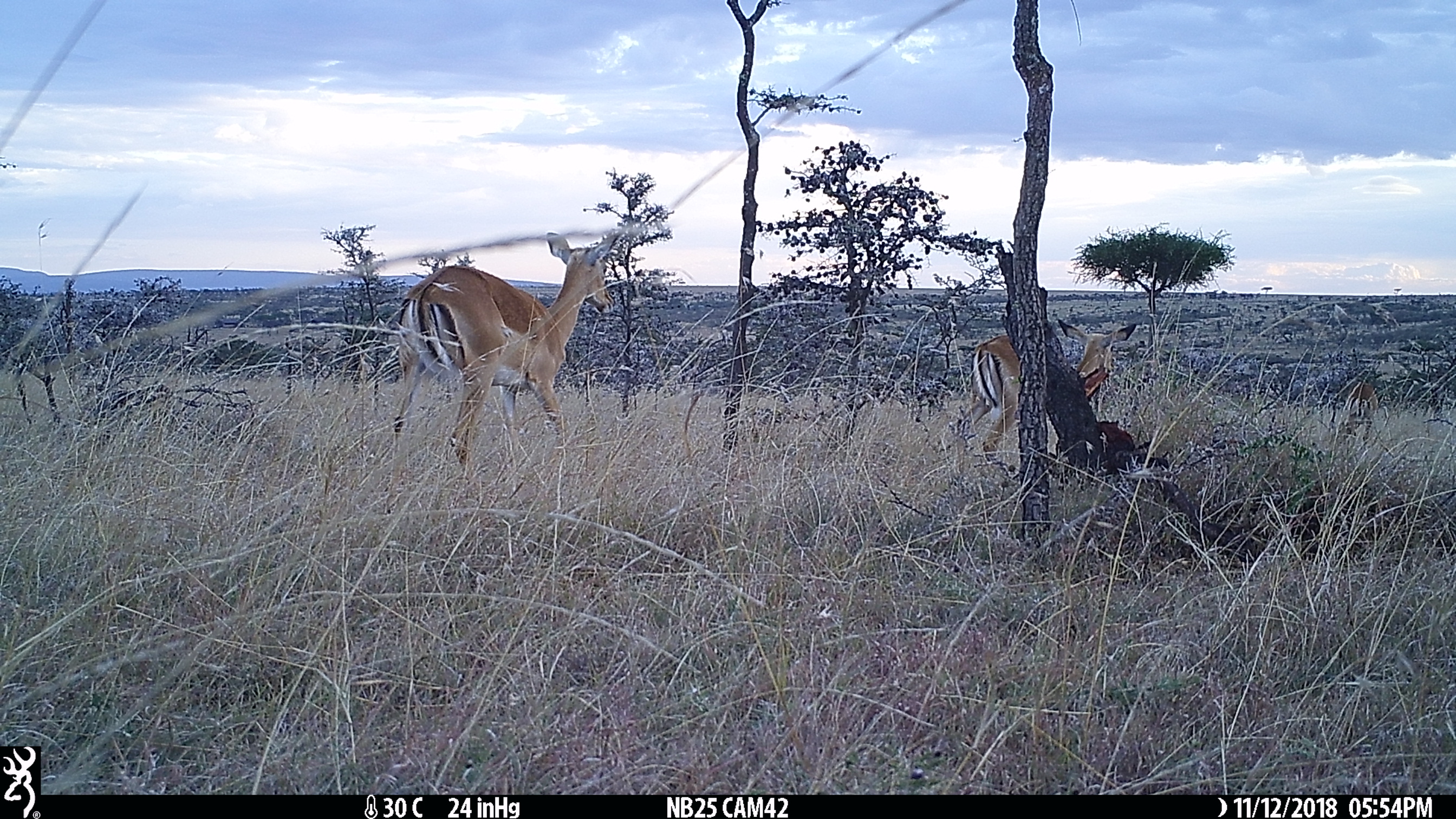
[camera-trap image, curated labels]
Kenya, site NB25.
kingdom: Animalia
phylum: Chordata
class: Mammalia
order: Artiodactyla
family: Bovidae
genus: Aepyceros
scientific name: Aepyceros melampus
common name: impala